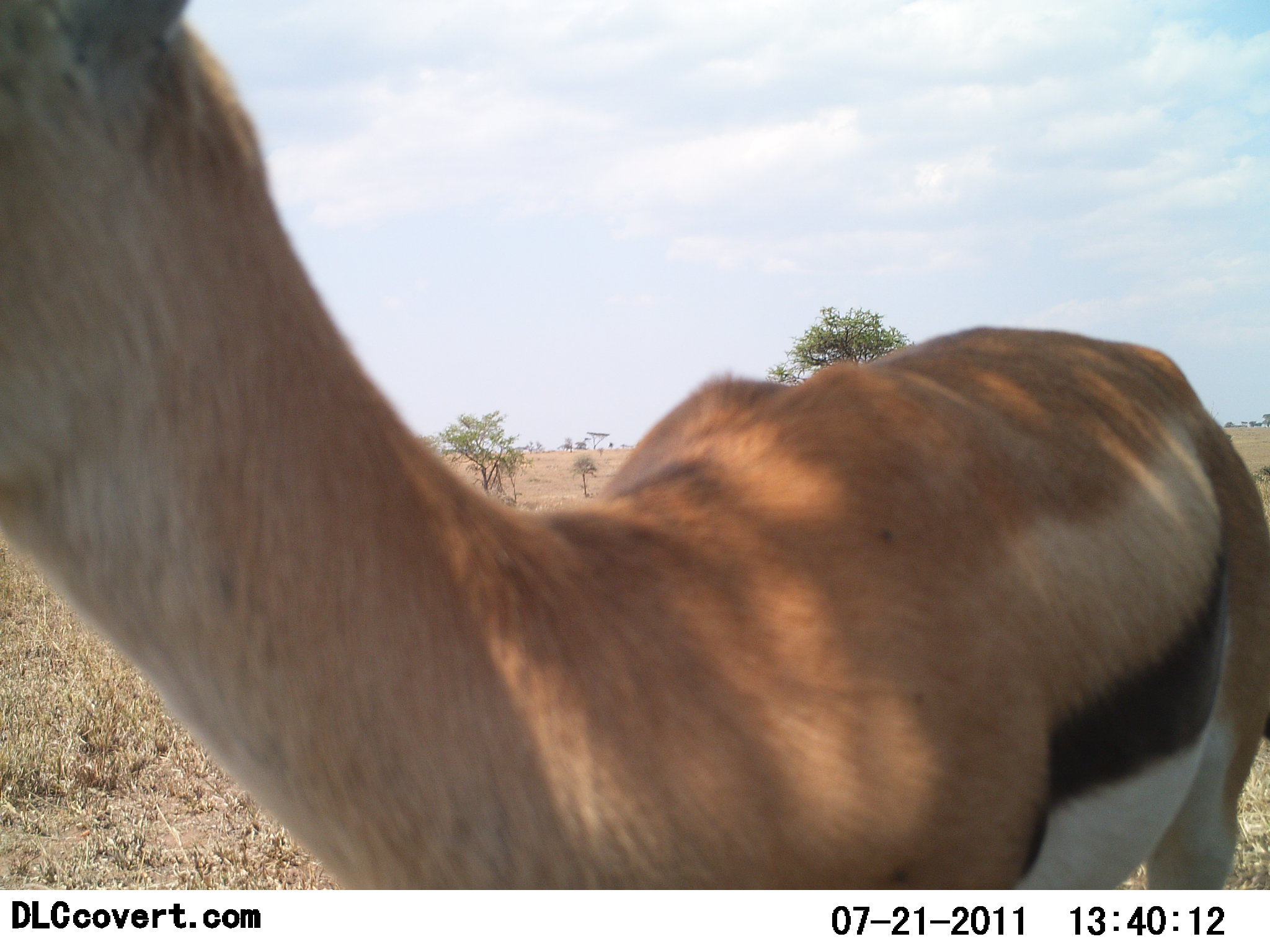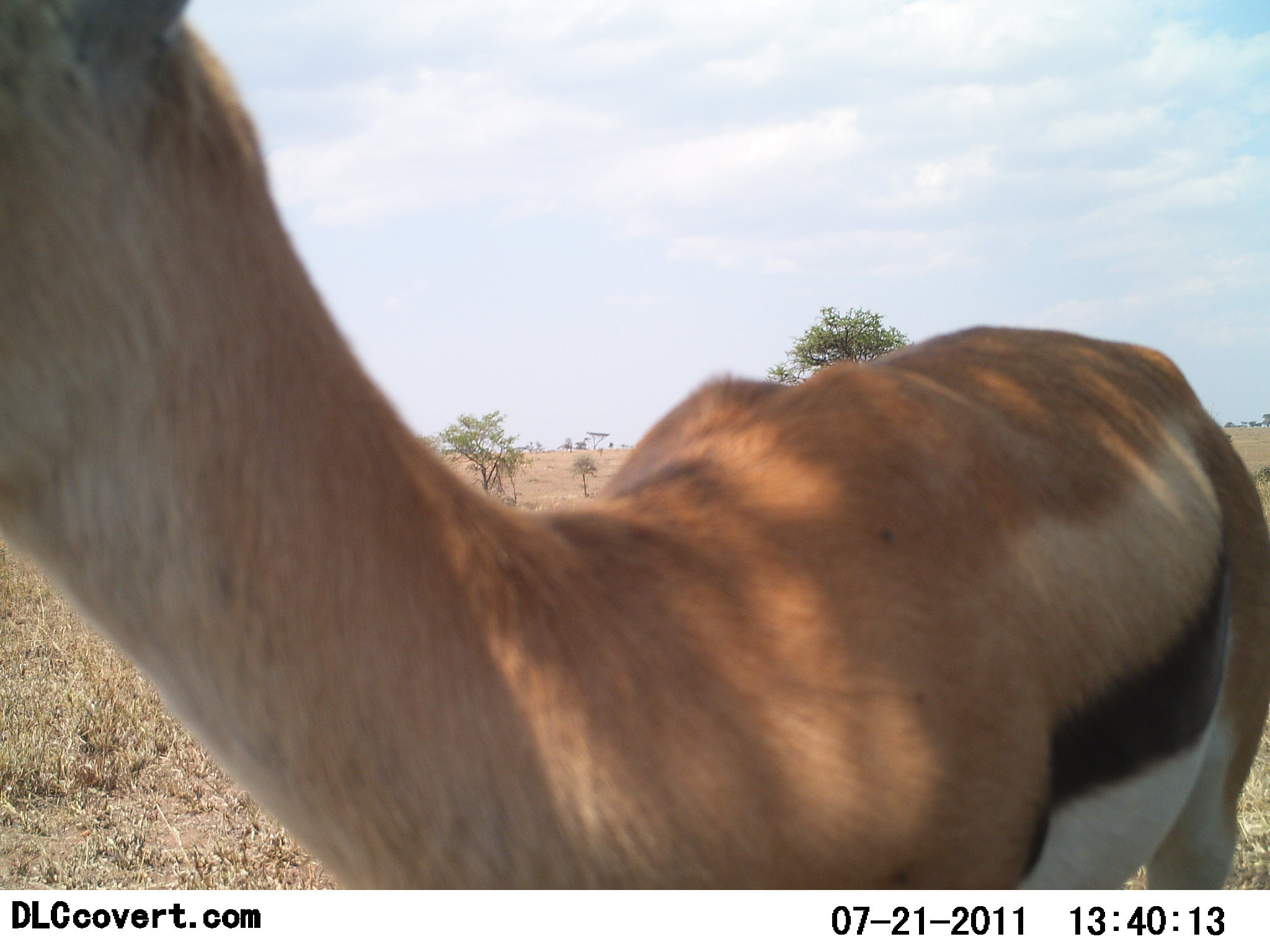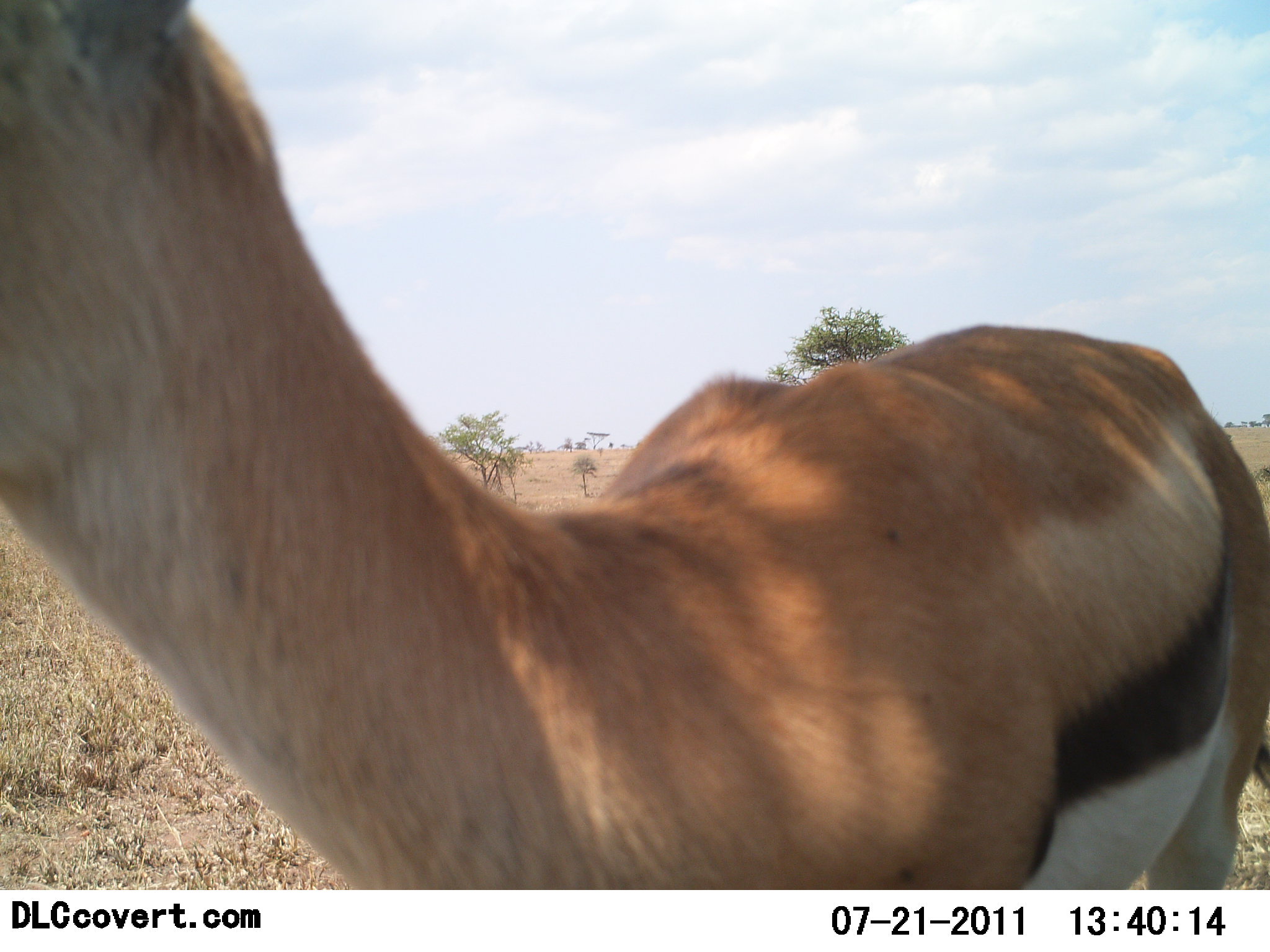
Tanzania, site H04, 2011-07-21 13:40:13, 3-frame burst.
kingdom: Animalia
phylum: Chordata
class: Mammalia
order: Artiodactyla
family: Bovidae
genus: Eudorcas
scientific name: Eudorcas thomsonii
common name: thomson's gazelle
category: gazellethomsons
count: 1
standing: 100%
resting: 0%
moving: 0%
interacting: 9%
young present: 0%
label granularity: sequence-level